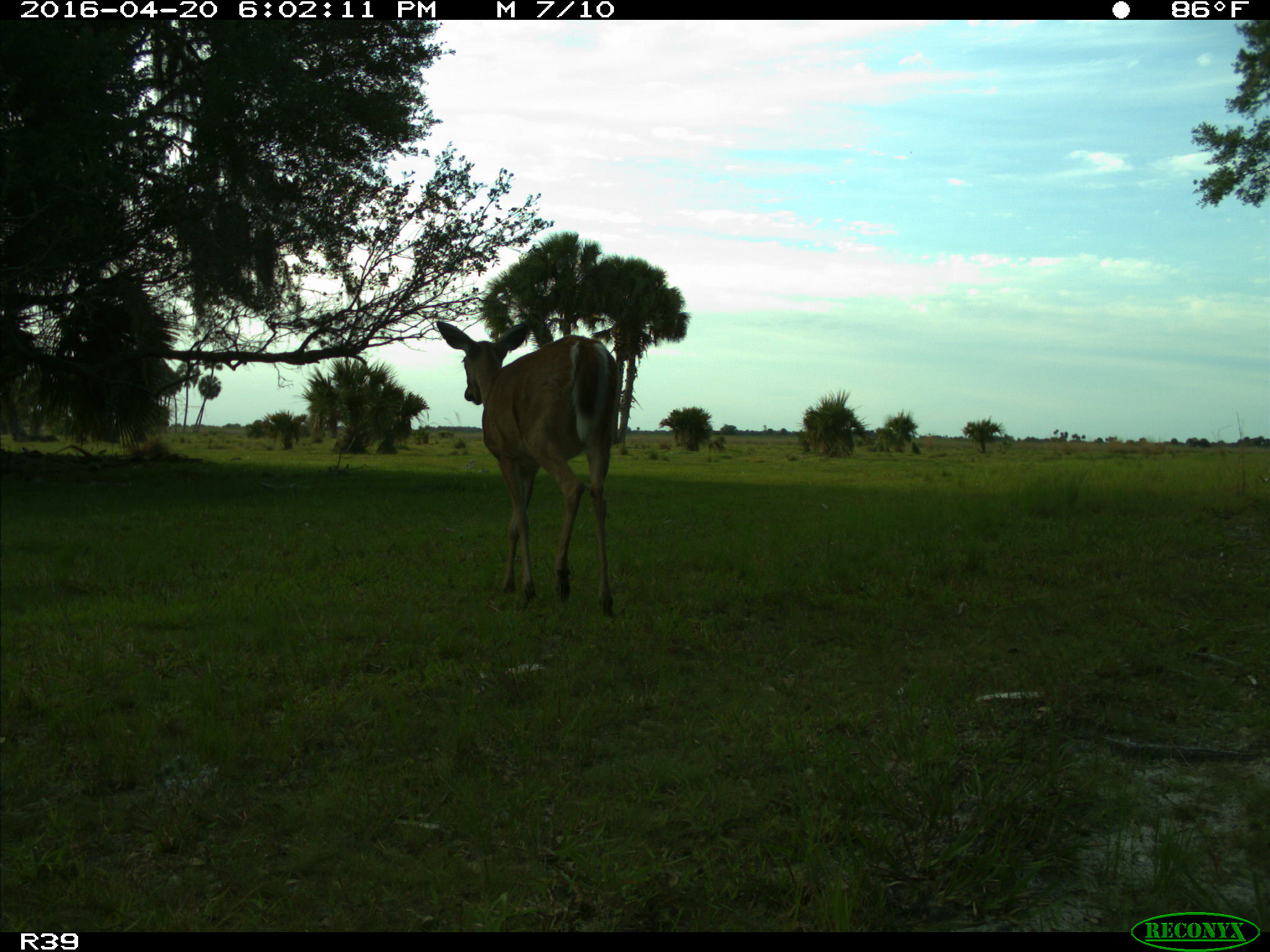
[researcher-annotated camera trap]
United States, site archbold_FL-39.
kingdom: Animalia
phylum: Chordata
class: Mammalia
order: Artiodactyla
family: Cervidae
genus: Odocoileus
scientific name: Odocoileus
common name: deer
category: unidentified deer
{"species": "unidentified deer (deer) (Odocoileus)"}